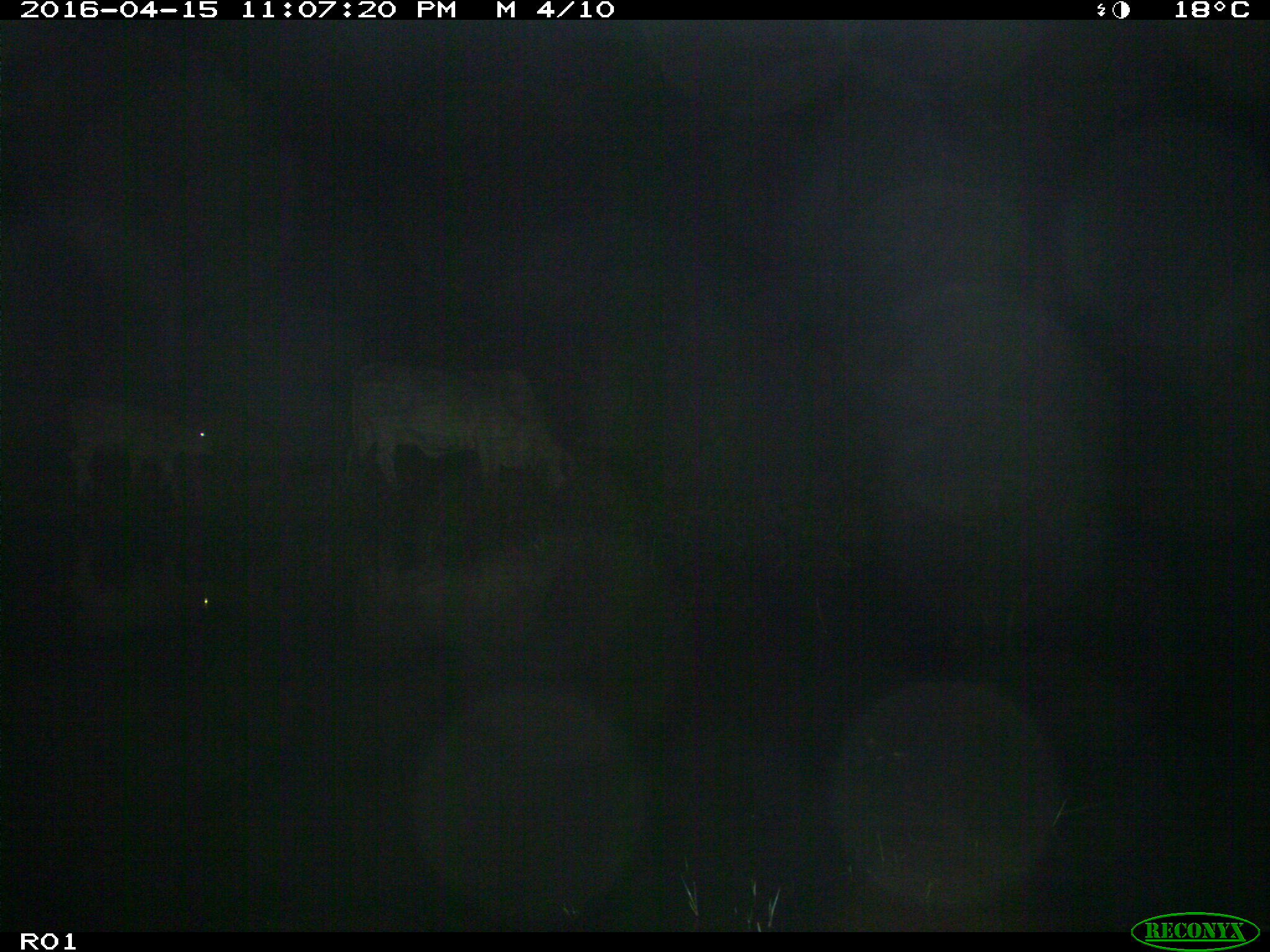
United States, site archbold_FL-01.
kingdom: Animalia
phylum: Chordata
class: Mammalia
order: Artiodactyla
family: Bovidae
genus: Bos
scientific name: Bos taurus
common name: domestic cow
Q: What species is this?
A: Bos taurus (domestic cow).